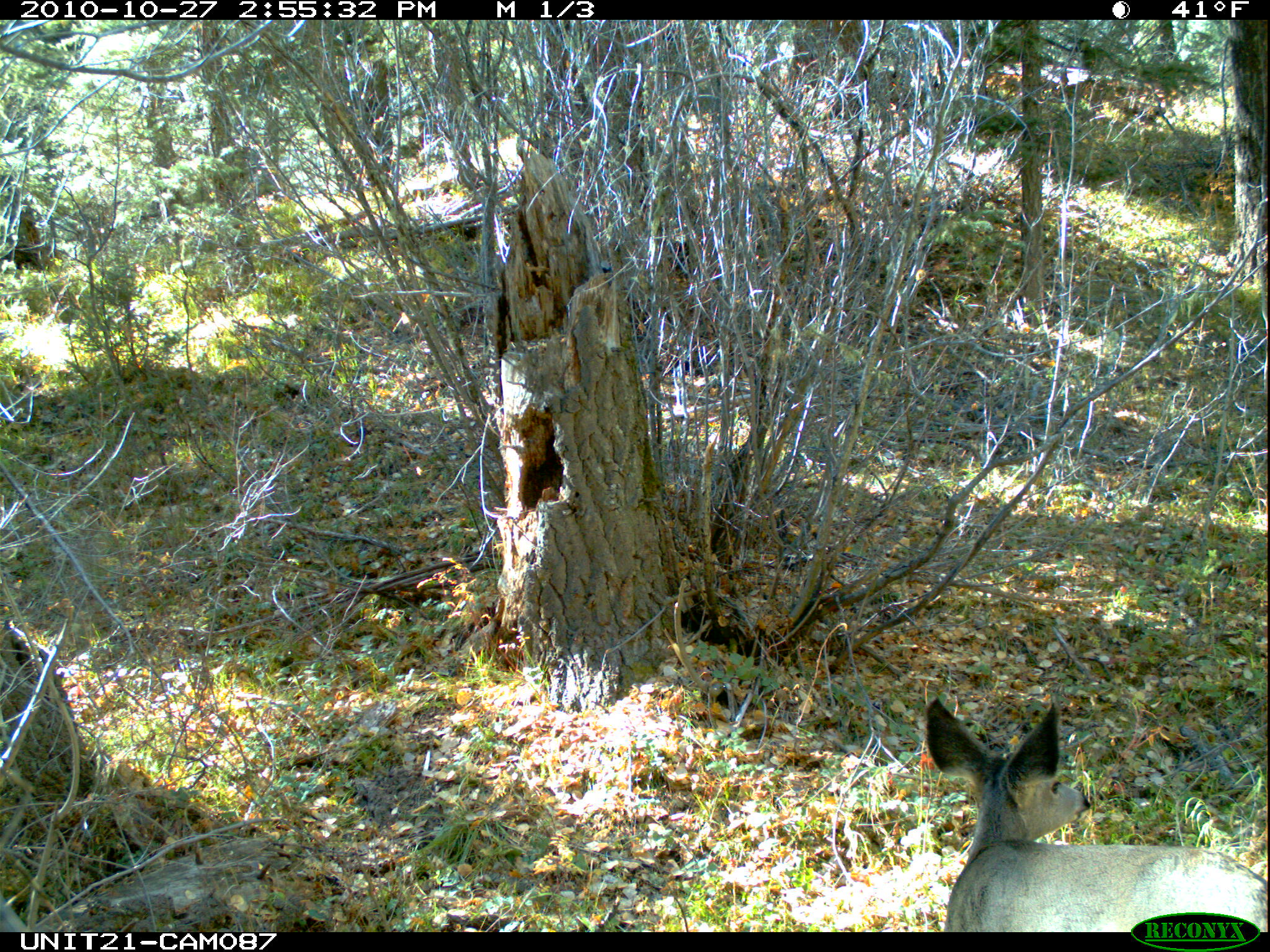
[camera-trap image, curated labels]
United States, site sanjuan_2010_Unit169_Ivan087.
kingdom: Animalia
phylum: Chordata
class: Mammalia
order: Artiodactyla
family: Cervidae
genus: Odocoileus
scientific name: Odocoileus hemionus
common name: mule deer